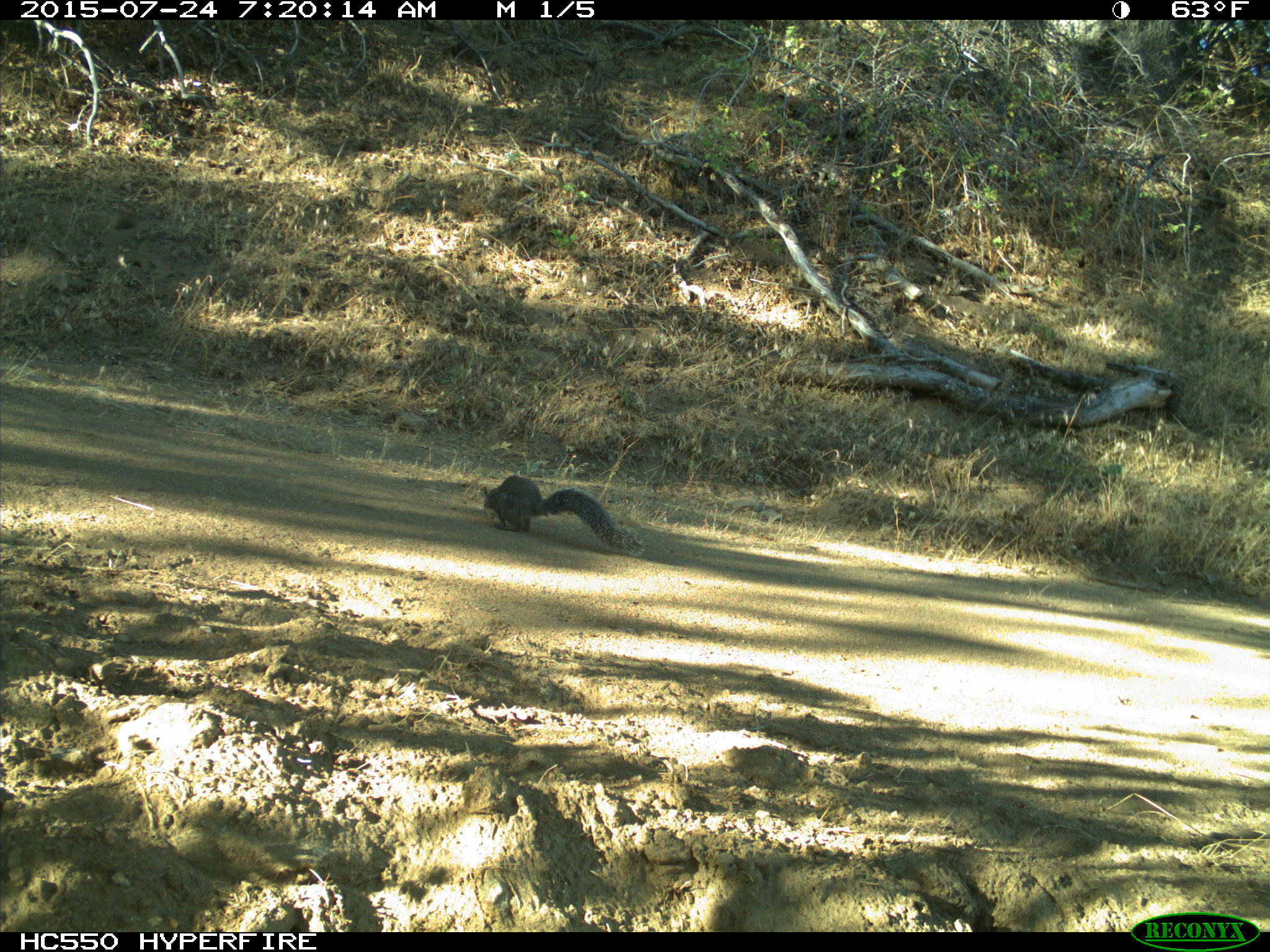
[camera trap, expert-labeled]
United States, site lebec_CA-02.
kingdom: Animalia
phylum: Chordata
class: Mammalia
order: Rodentia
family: Sciuridae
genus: Sciurus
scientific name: Sciurus carolinensis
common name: eastern gray squirrel